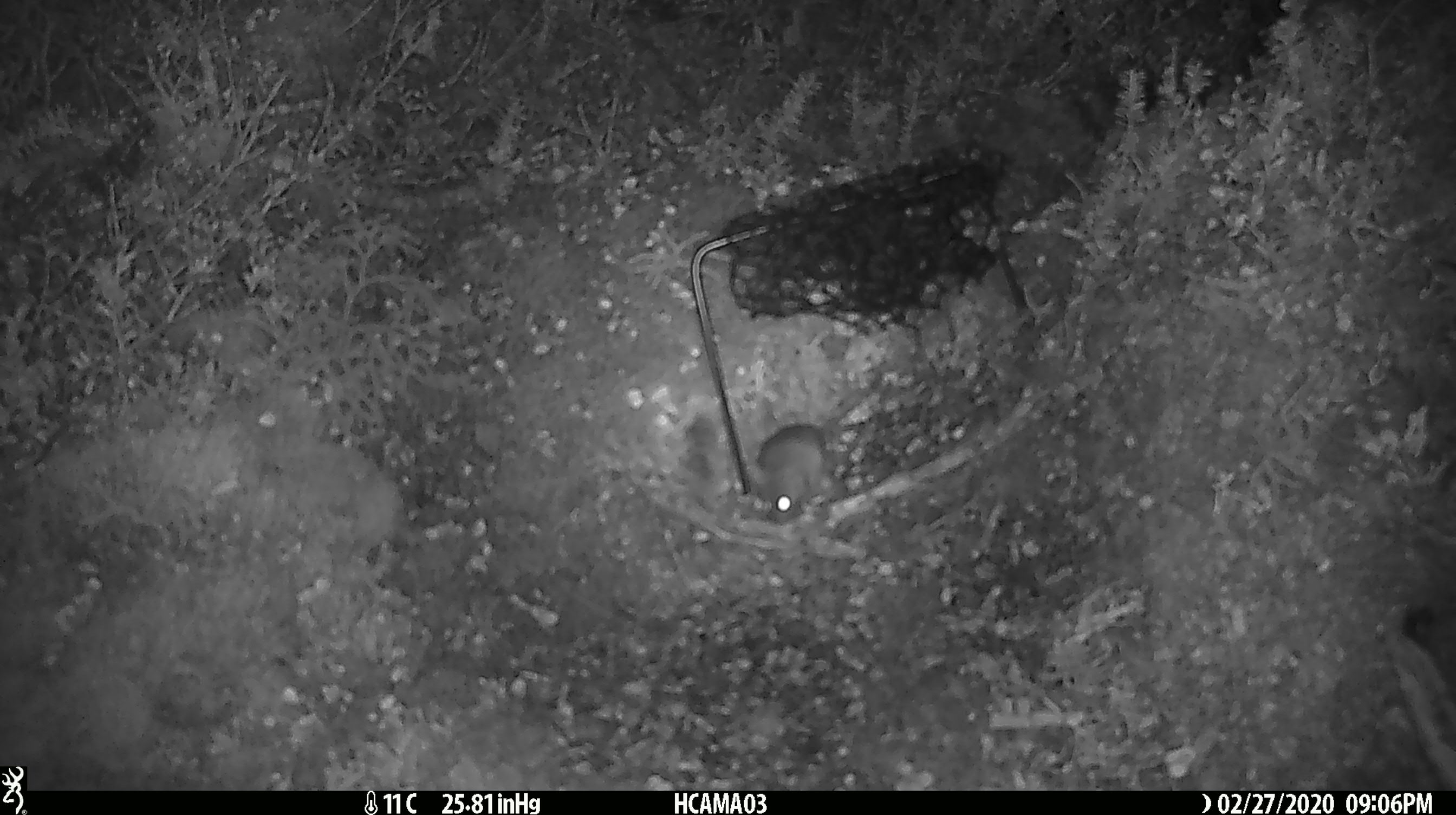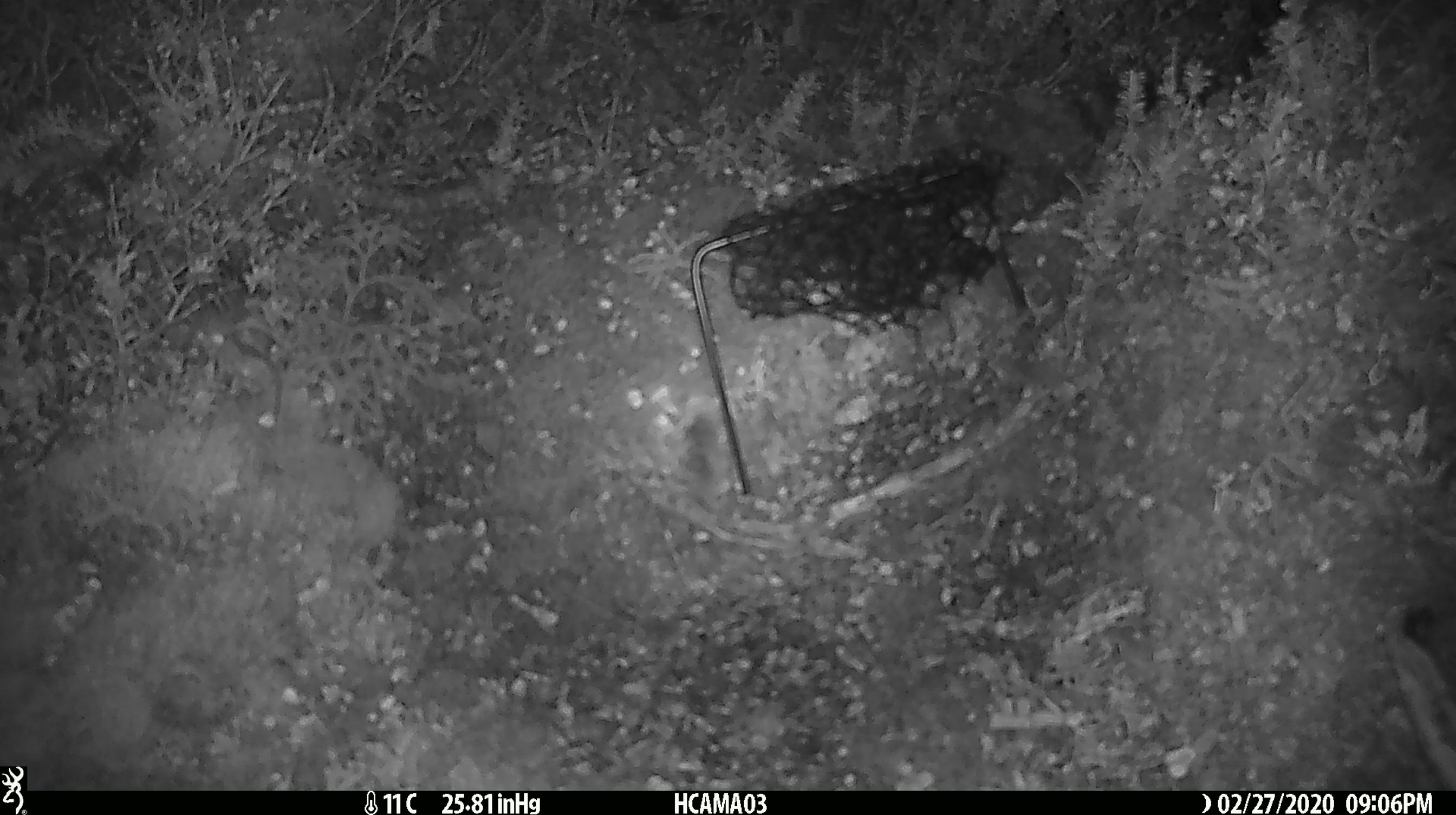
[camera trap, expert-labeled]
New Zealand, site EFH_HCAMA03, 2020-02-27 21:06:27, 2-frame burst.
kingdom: Animalia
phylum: Chordata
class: Mammalia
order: Rodentia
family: Muridae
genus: Mus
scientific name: Mus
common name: mouse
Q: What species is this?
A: Mouse (Mus).